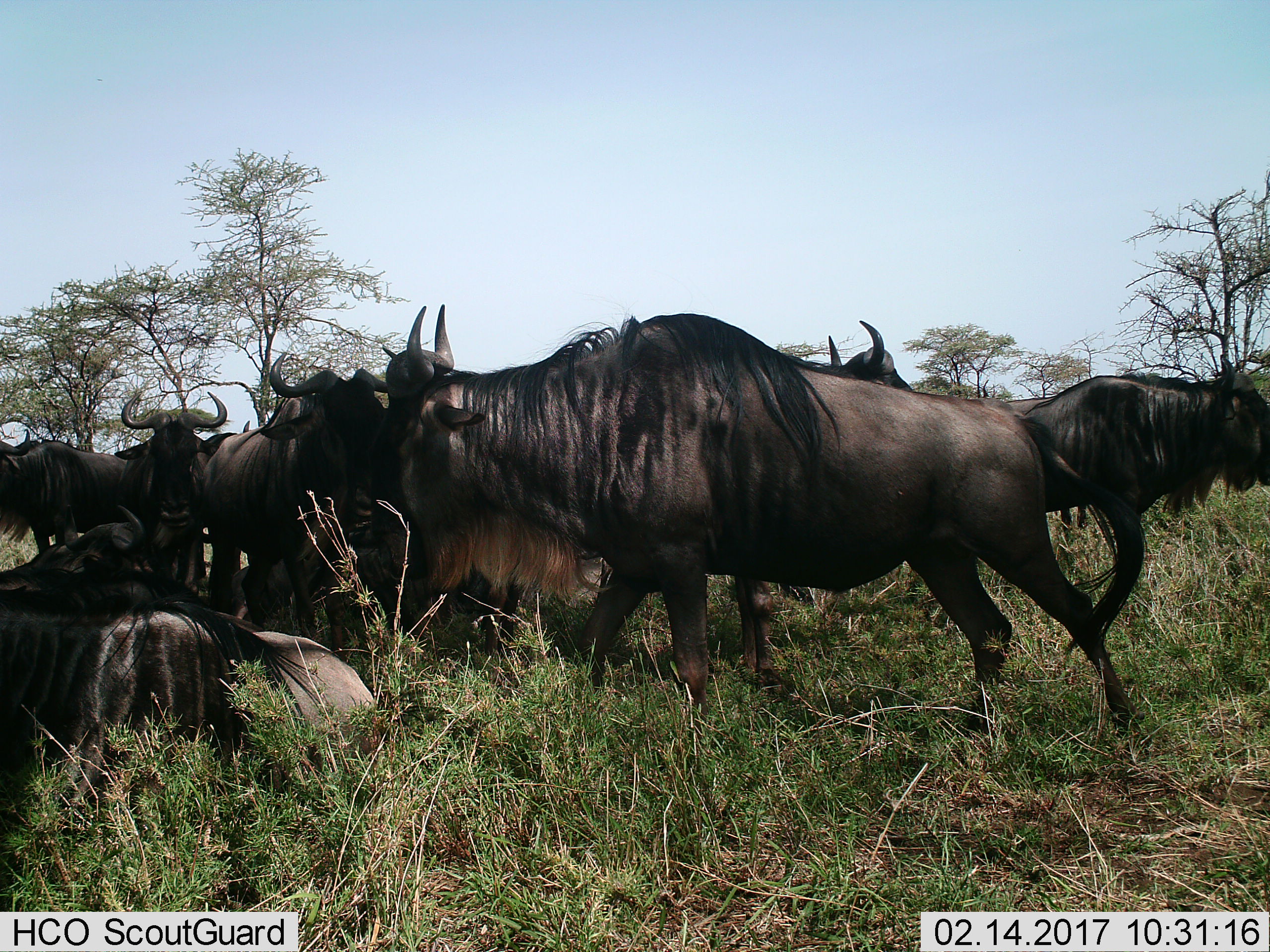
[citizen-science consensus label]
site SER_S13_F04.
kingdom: Animalia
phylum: Chordata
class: Mammalia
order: Artiodactyla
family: Bovidae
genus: Connochaetes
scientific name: Connochaetes taurinus taurinus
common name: blue wildebeest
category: wildebeestblue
Wildebeestblue (blue wildebeest) (Connochaetes taurinus taurinus), count 9. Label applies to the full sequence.